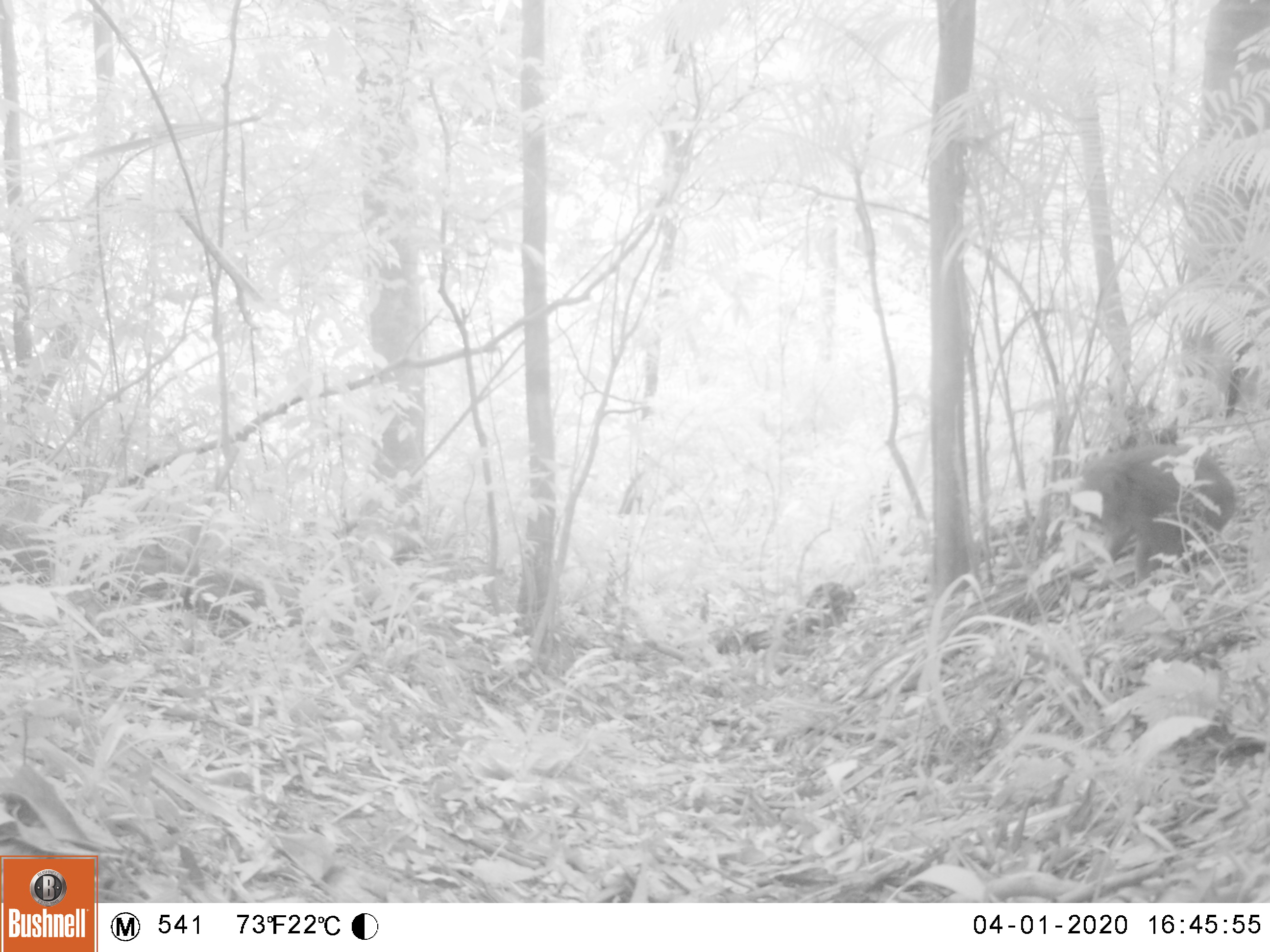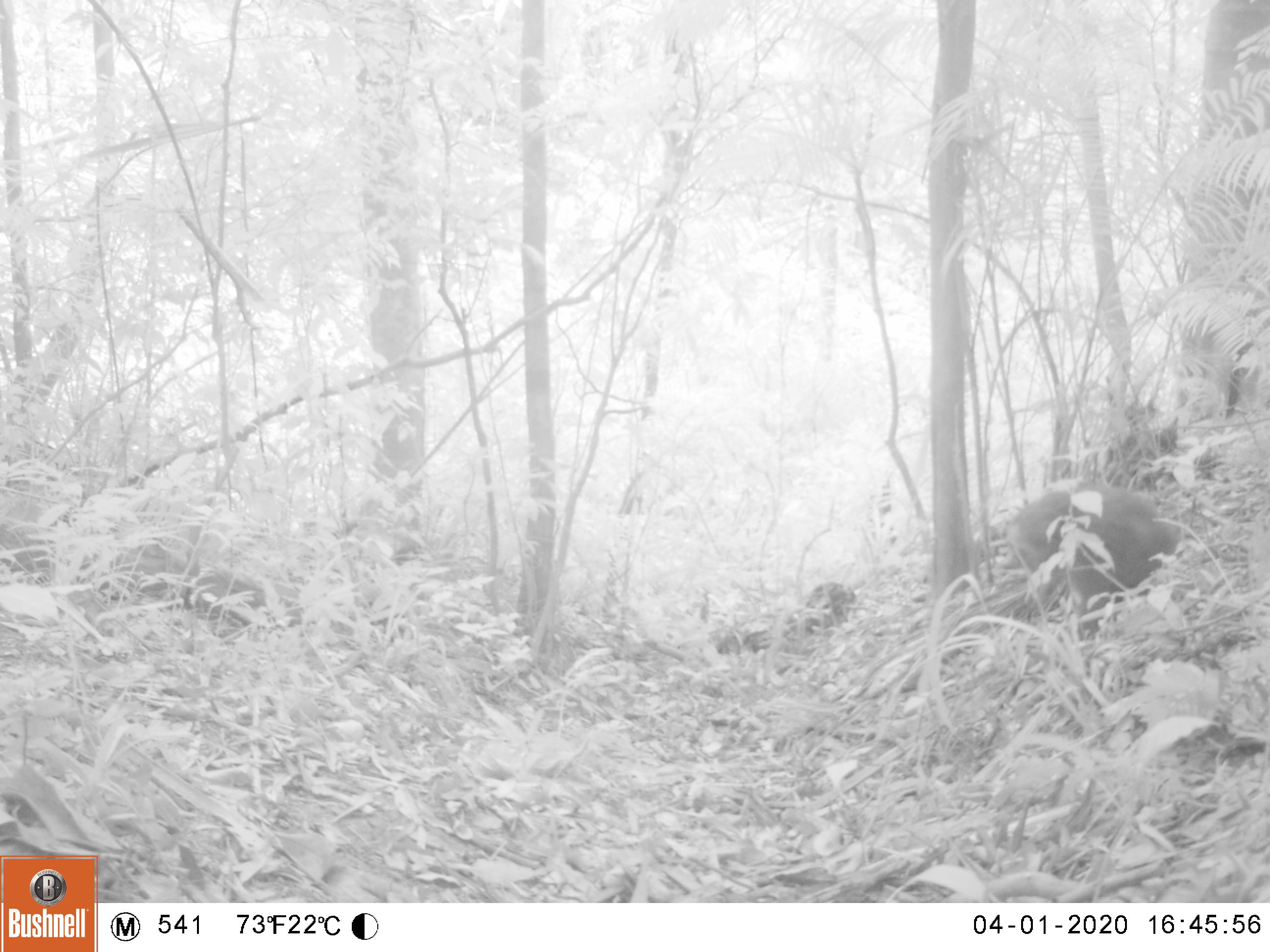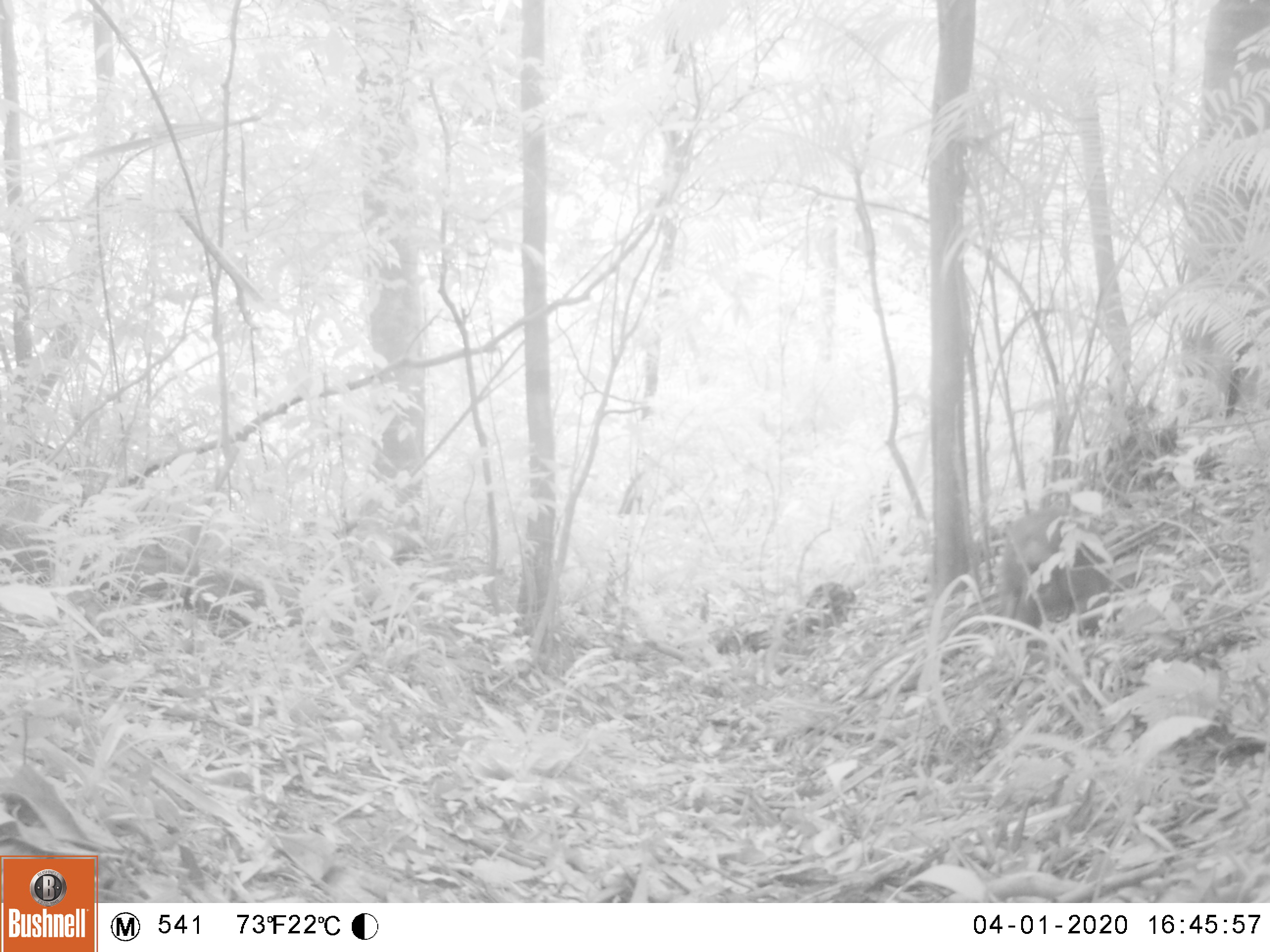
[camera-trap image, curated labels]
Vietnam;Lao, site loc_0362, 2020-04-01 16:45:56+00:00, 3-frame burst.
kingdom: Animalia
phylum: Chordata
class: Mammalia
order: Primates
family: Cercopithecidae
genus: Macaca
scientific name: Macaca arctoides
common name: stump-tailed macaque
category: stump tailed macaque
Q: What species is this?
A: Stump tailed macaque (stump-tailed macaque) (Macaca arctoides).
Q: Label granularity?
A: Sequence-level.